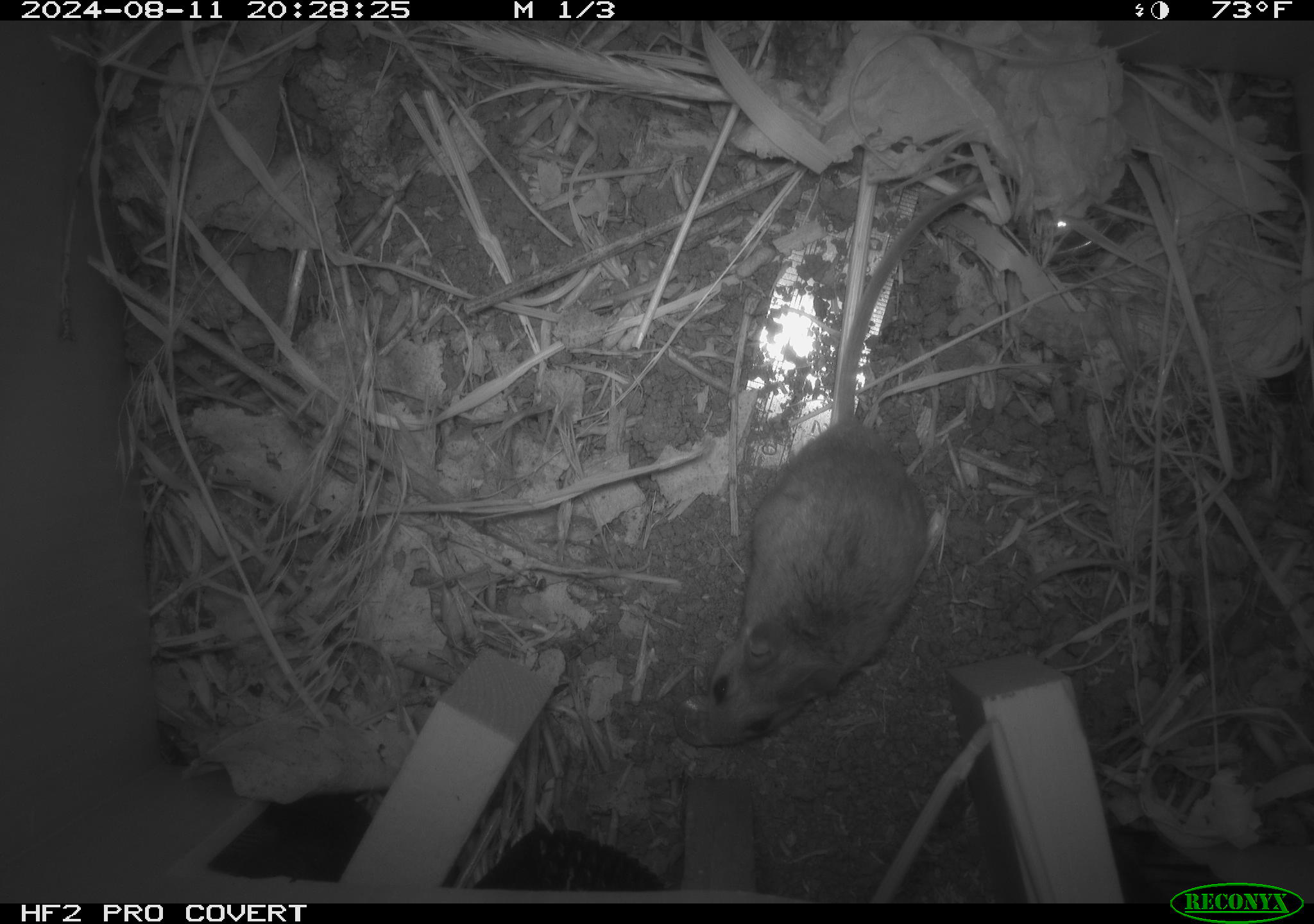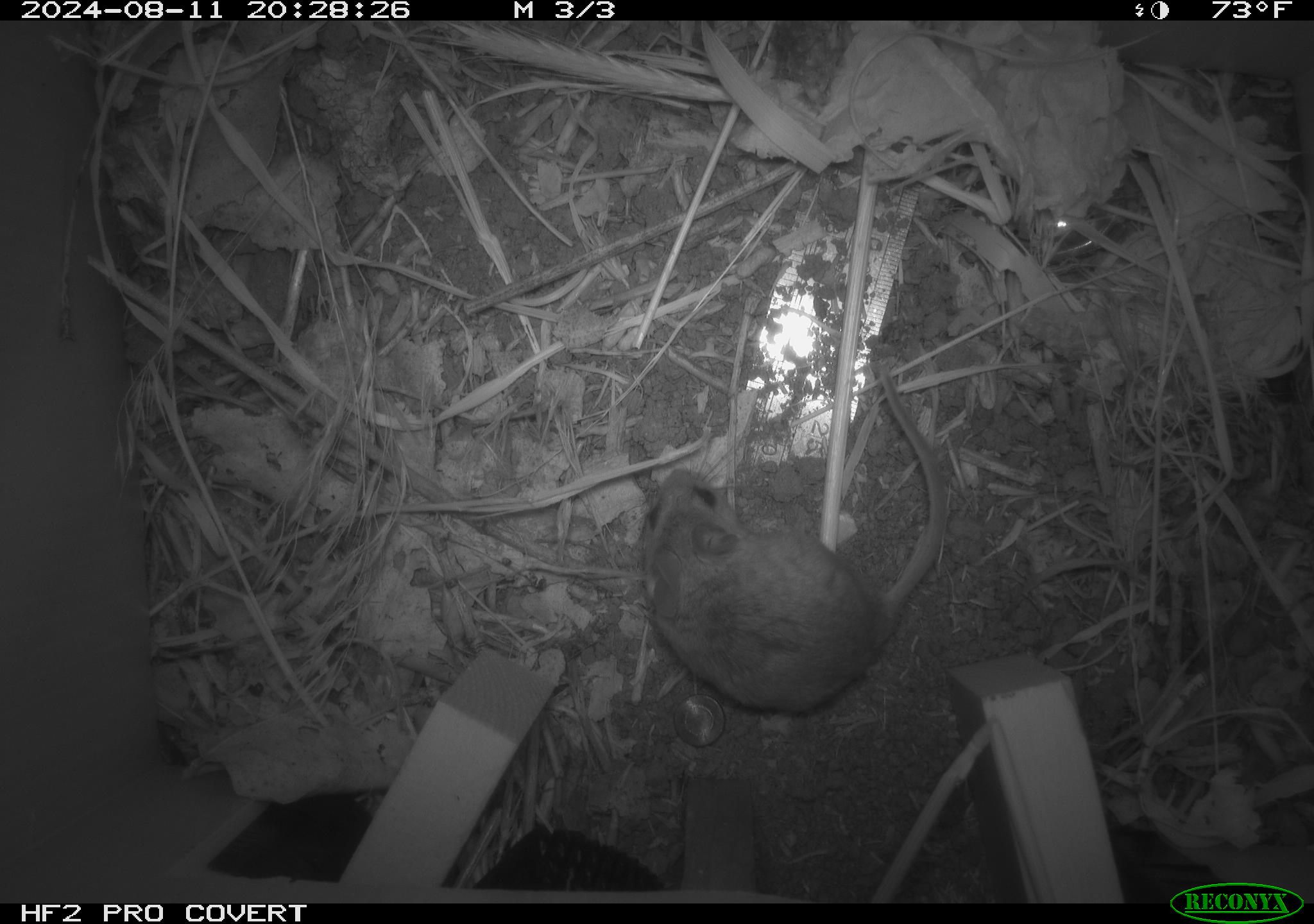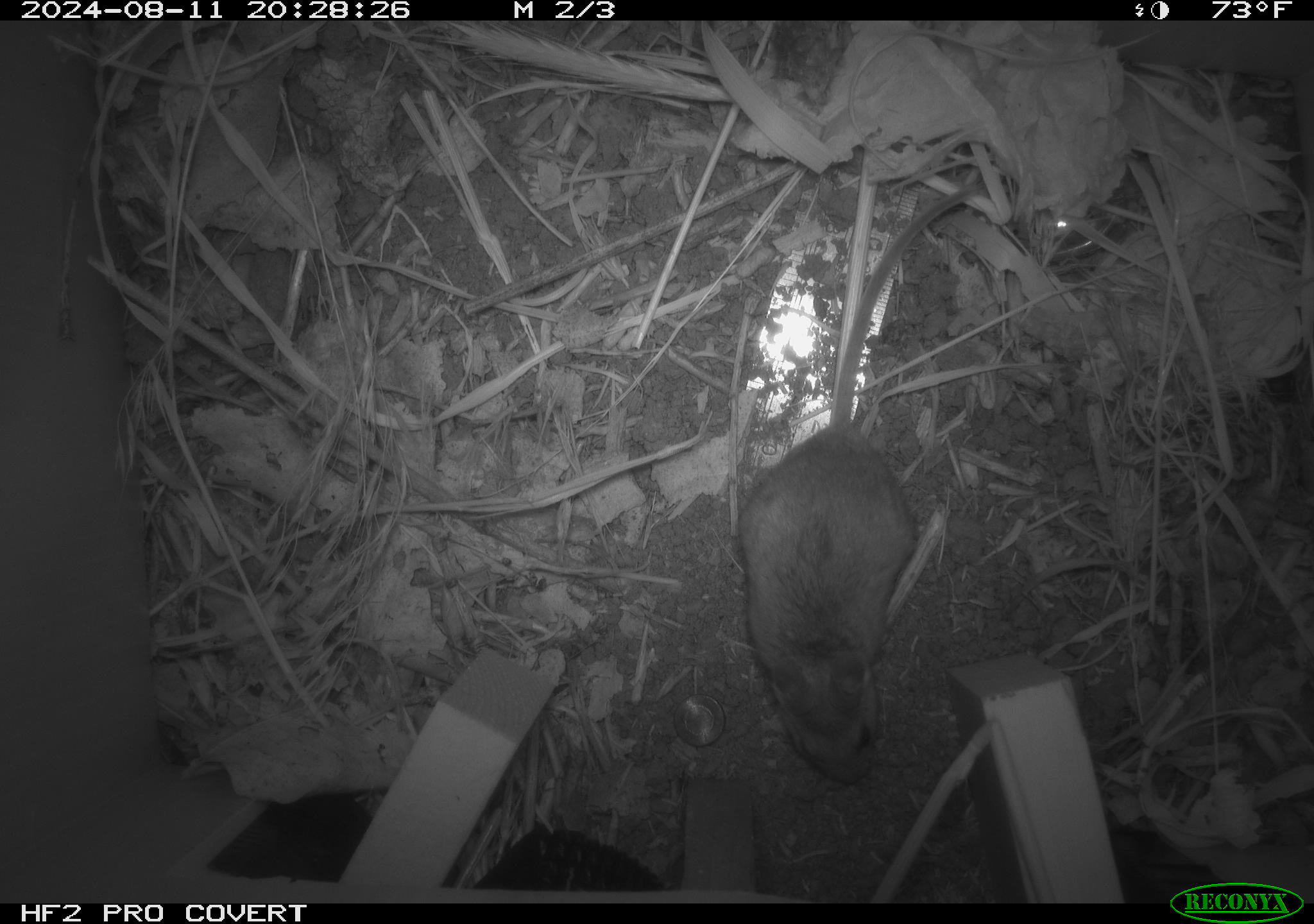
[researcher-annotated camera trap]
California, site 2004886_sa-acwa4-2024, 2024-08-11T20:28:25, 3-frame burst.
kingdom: Animalia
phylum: Chordata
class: Mammalia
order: Rodentia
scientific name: Rodentia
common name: mouse species